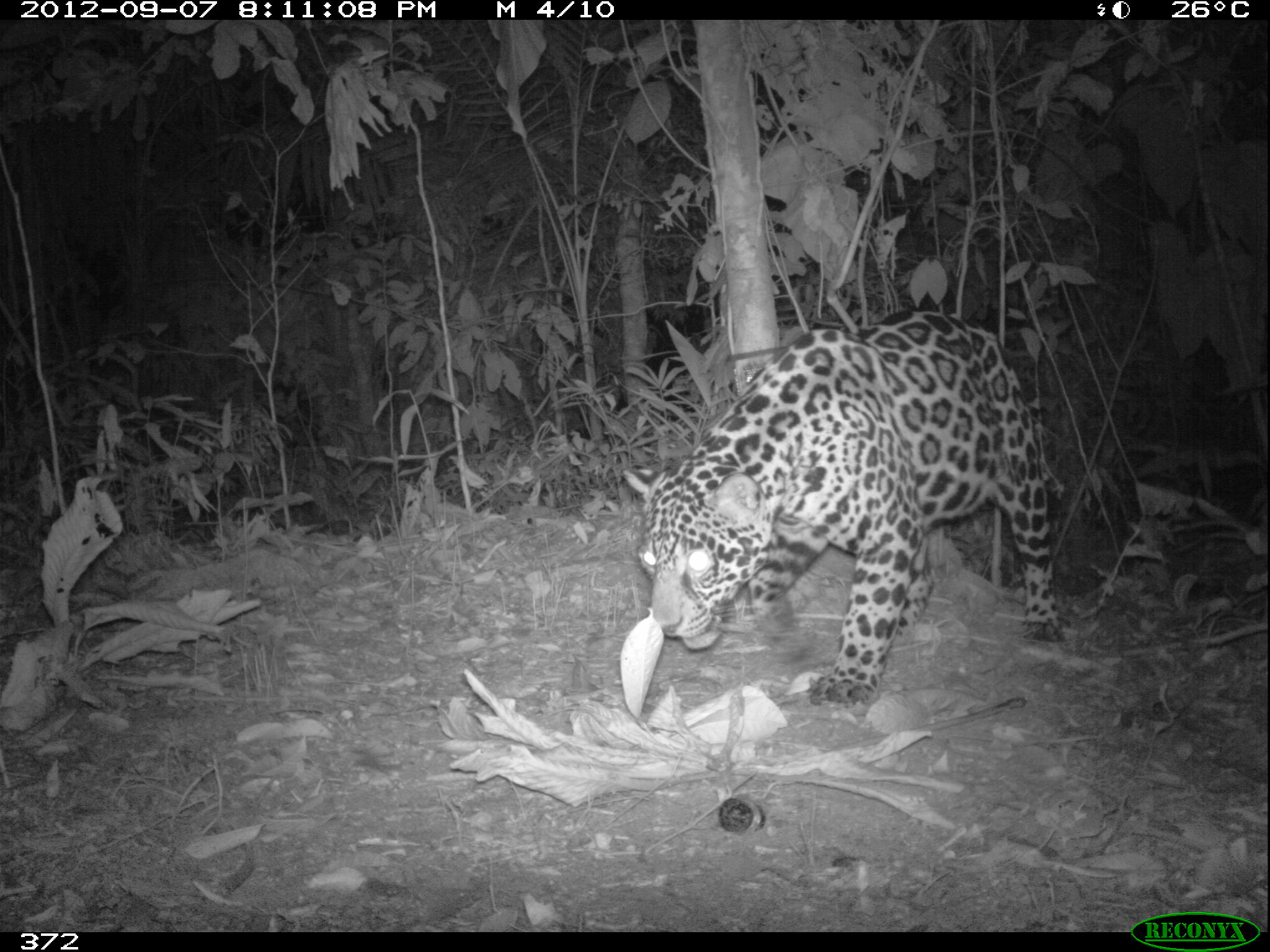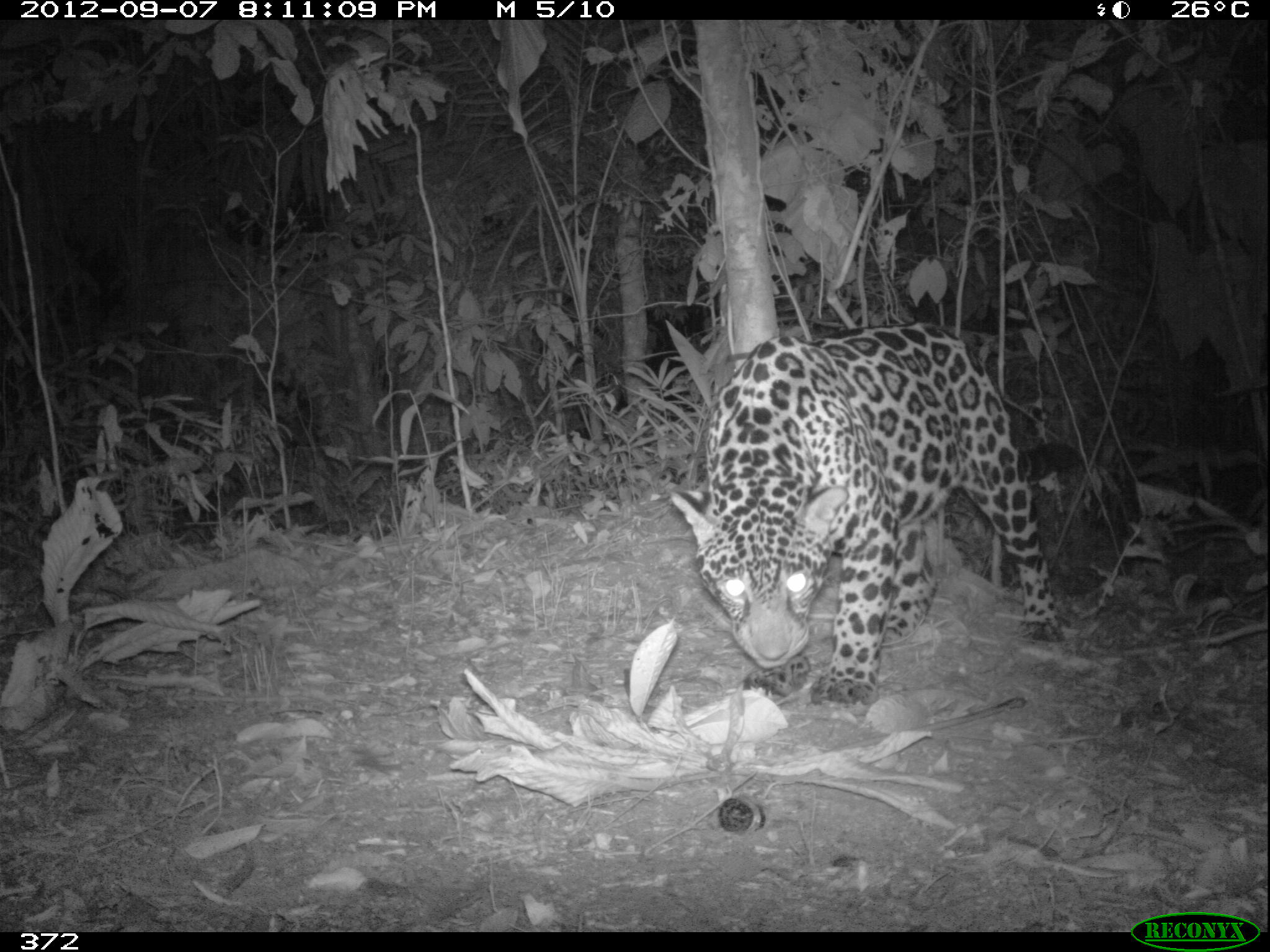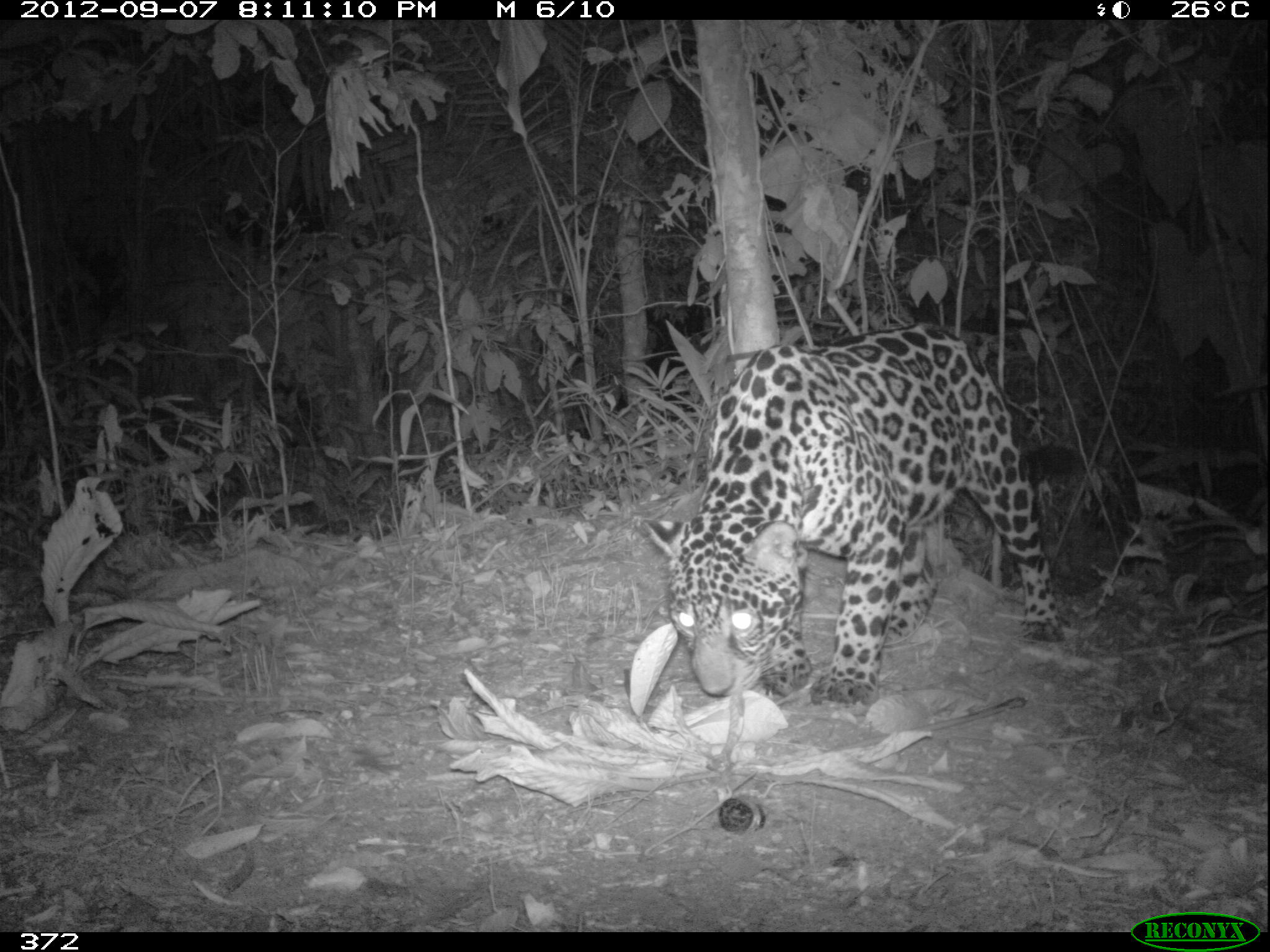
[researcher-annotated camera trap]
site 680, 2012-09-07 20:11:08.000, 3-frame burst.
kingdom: Animalia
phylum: Chordata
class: Mammalia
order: Carnivora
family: Felidae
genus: Panthera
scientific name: Panthera onca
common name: jaguar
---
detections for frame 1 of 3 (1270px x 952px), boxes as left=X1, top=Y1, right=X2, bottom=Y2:
panthera onca: left=619, top=304, right=1065, bottom=713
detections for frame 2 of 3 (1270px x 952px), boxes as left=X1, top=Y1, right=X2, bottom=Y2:
panthera onca: left=670, top=318, right=1087, bottom=710